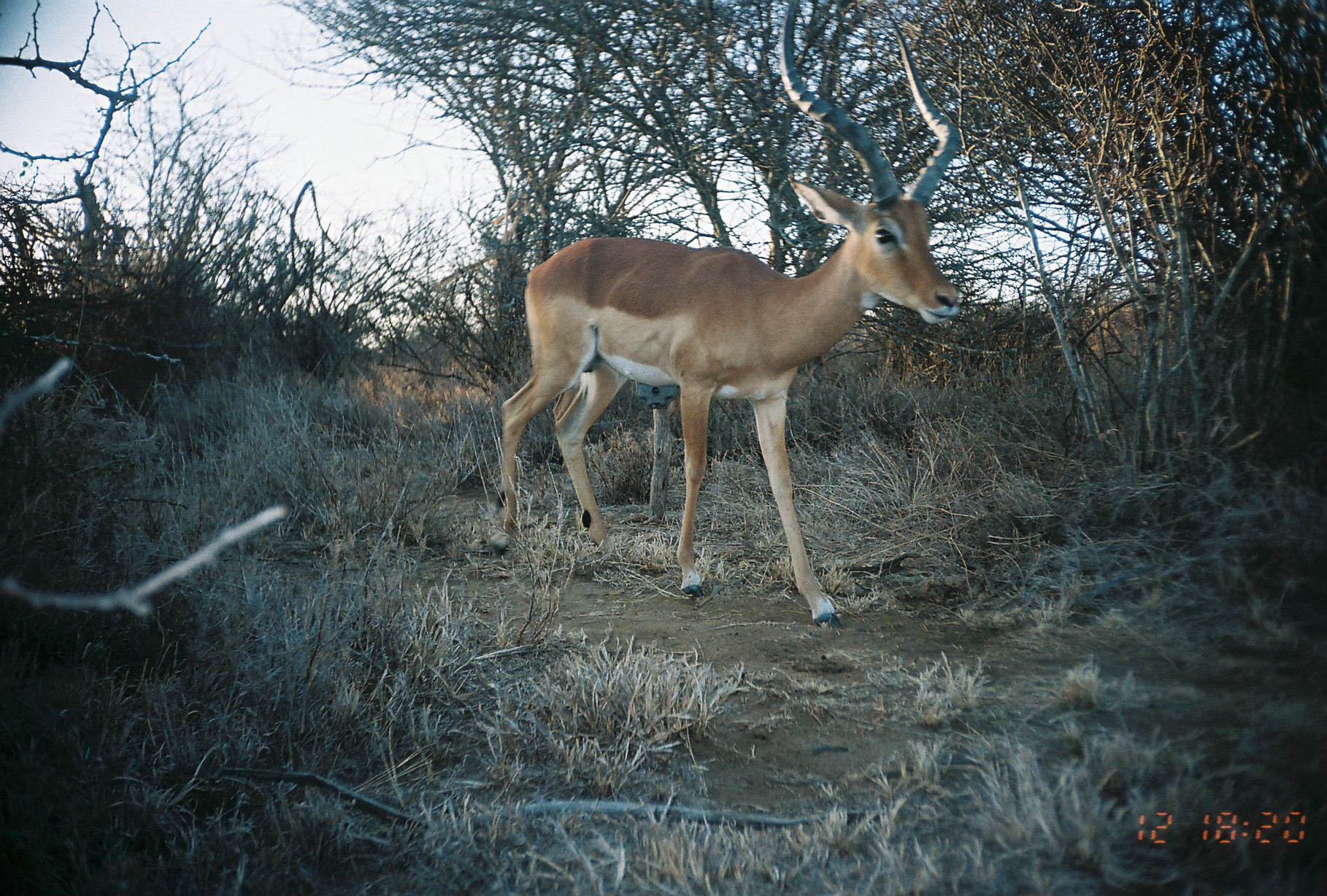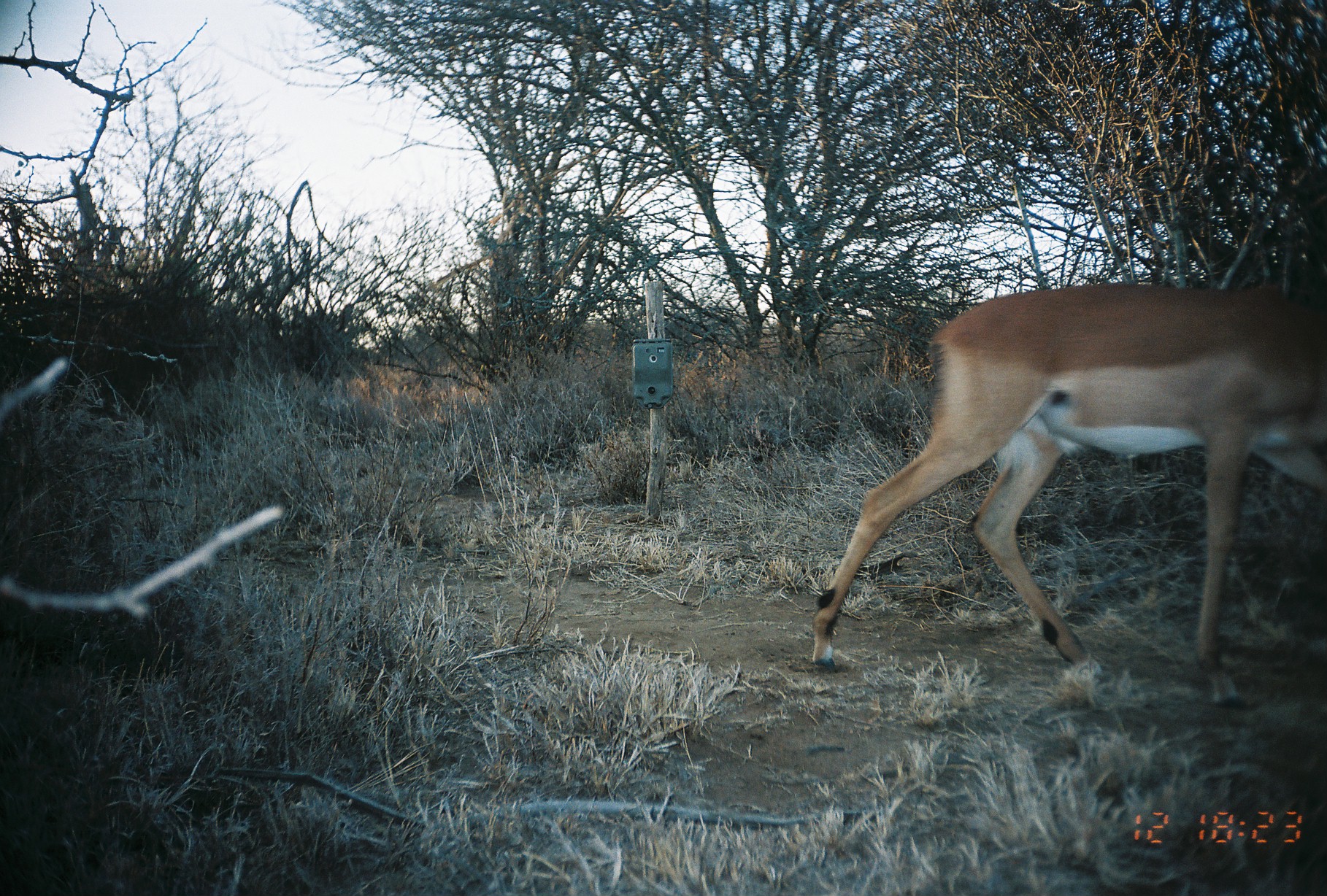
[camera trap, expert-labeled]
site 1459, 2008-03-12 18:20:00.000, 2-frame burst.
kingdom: Animalia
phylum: Chordata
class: Mammalia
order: Artiodactyla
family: Bovidae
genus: Aepyceros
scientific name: Aepyceros melampus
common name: impala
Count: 1.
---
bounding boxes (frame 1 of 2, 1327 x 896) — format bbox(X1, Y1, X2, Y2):
aepyceros melampus: bbox(487, 0, 964, 630)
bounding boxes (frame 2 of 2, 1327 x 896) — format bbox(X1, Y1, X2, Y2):
aepyceros melampus: bbox(806, 279, 1327, 714)